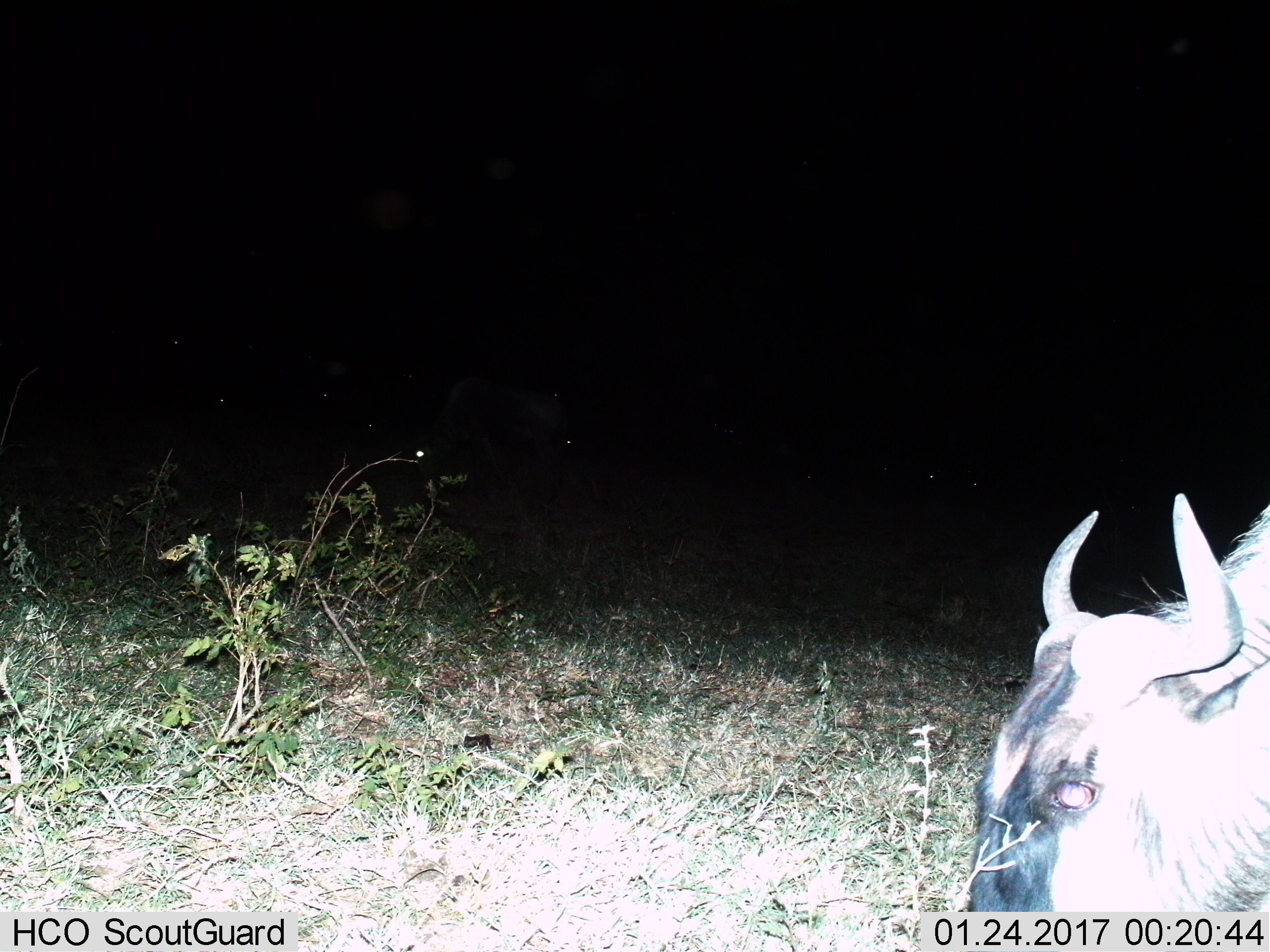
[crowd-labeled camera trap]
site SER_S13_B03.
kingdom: Animalia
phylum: Chordata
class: Mammalia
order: Artiodactyla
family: Bovidae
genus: Connochaetes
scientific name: Connochaetes taurinus taurinus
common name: blue wildebeest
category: wildebeestblue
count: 1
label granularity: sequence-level